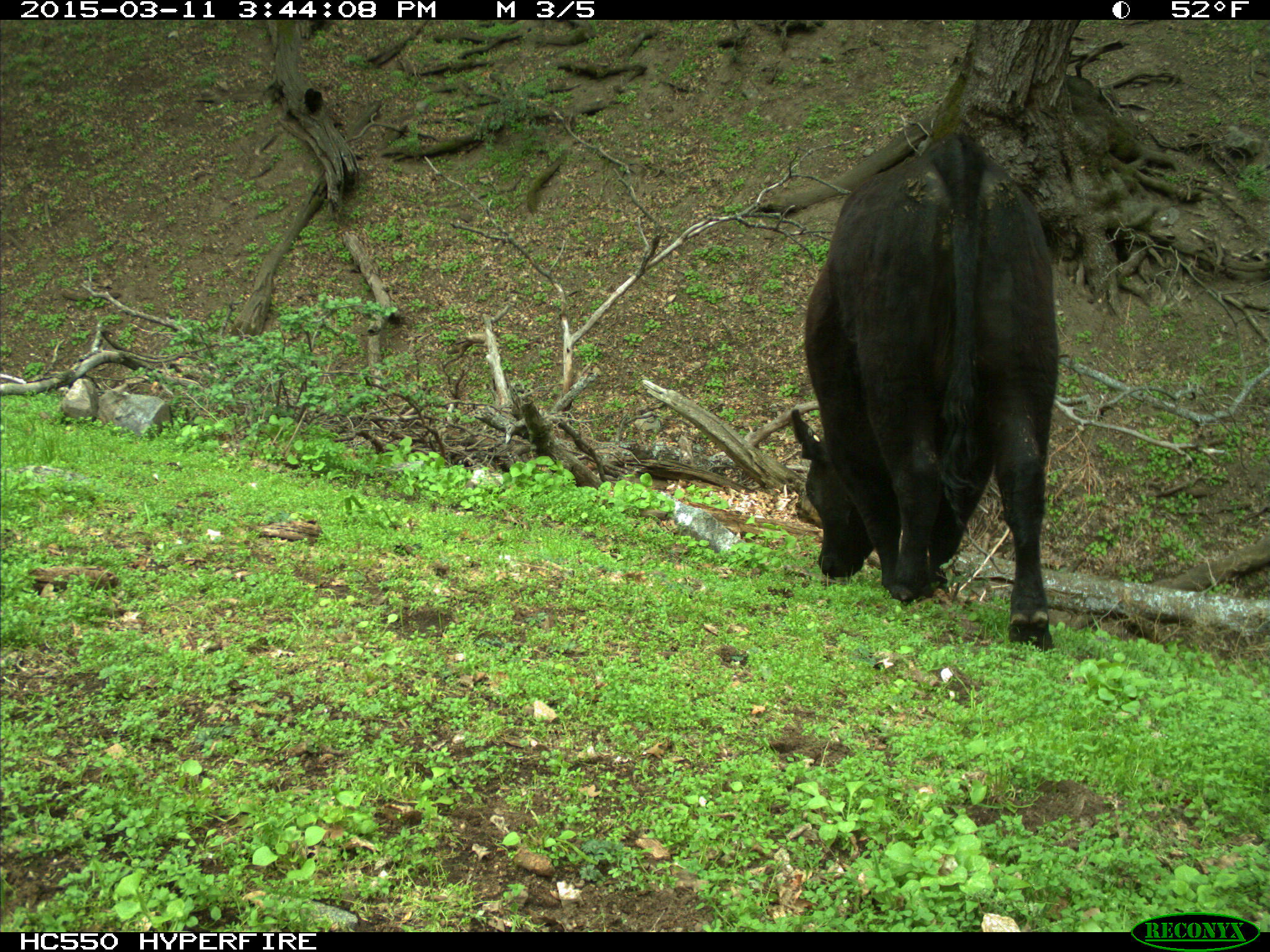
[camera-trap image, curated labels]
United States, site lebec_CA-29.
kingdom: Animalia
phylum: Chordata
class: Mammalia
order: Artiodactyla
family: Bovidae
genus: Bos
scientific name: Bos taurus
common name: domestic cow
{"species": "Bos taurus (domestic cow)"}